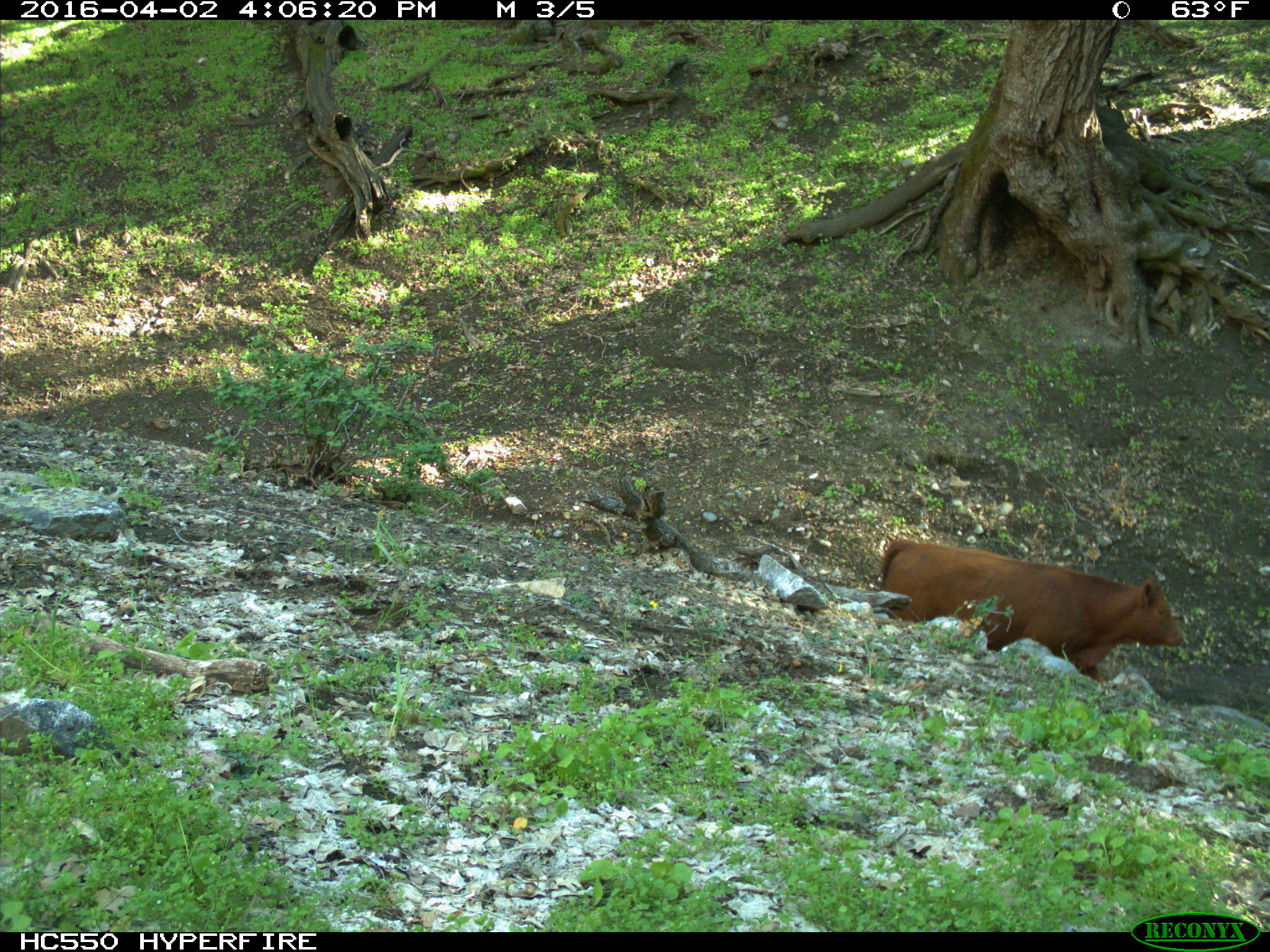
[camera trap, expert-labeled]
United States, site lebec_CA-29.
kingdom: Animalia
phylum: Chordata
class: Mammalia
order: Artiodactyla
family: Bovidae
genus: Bos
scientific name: Bos taurus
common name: domestic cow